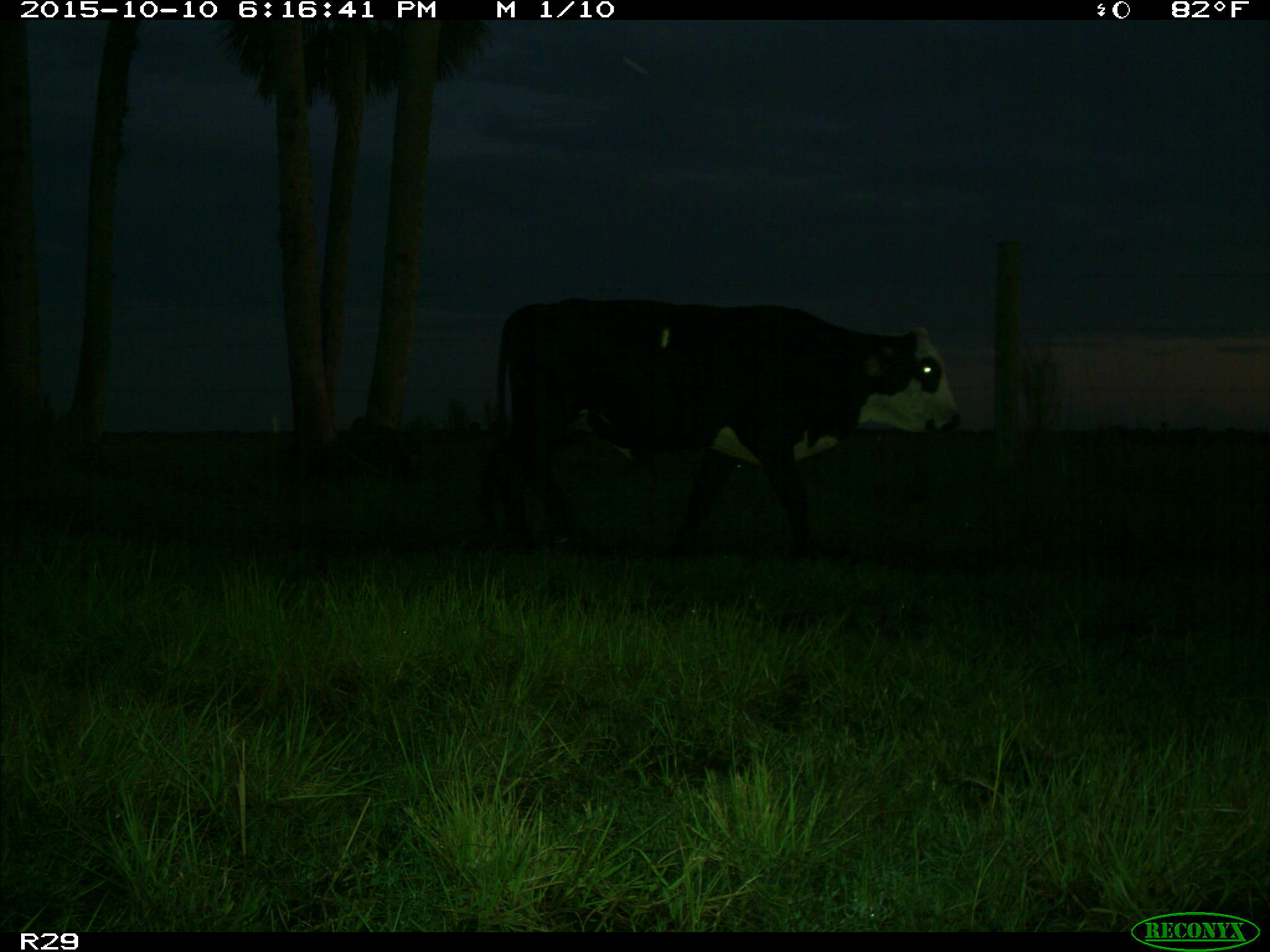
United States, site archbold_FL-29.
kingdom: Animalia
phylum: Chordata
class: Mammalia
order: Artiodactyla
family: Bovidae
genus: Bos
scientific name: Bos taurus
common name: domestic cow